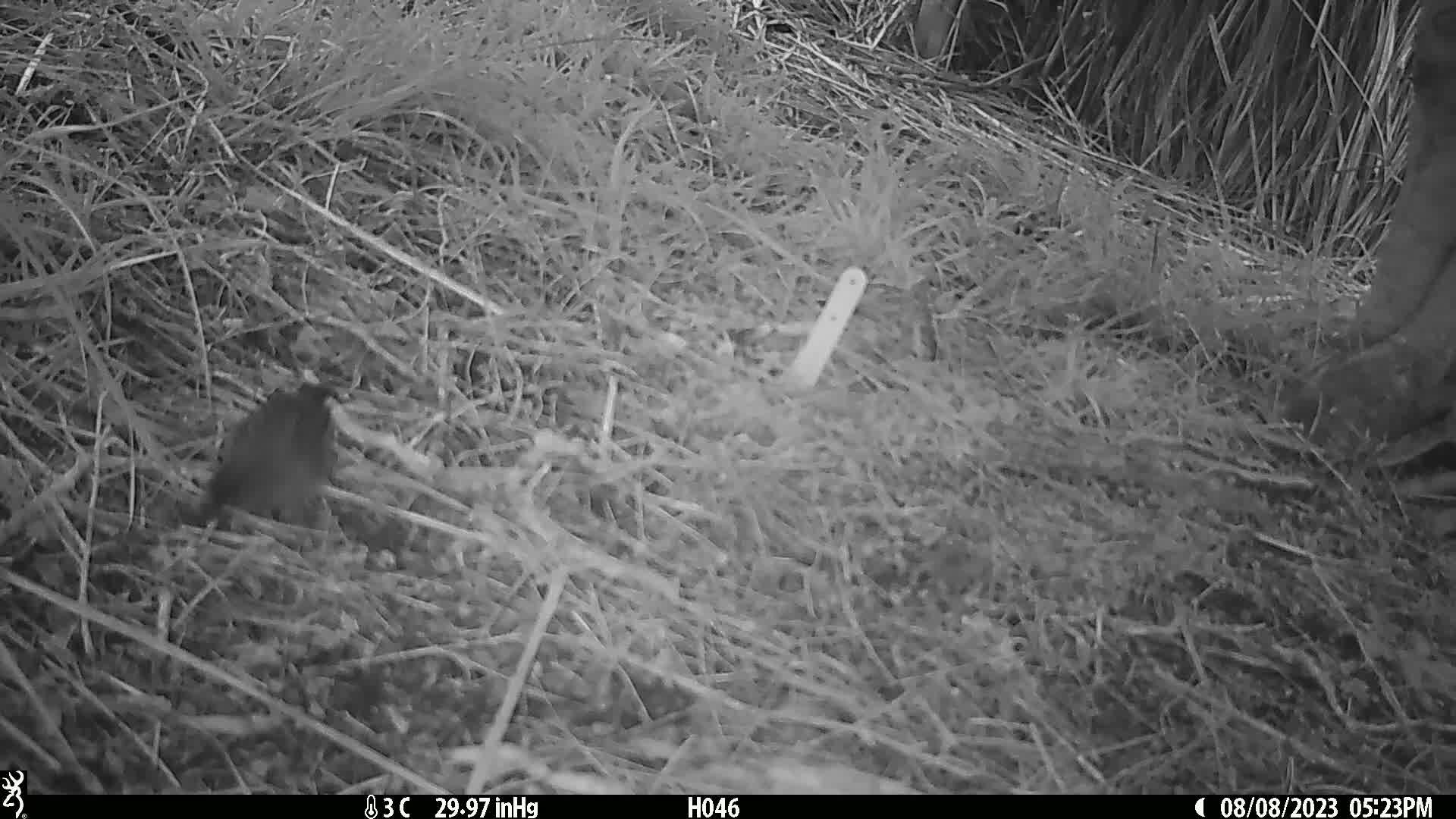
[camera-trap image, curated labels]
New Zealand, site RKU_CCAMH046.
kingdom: Animalia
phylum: Chordata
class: Aves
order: Passeriformes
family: Prunellidae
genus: Prunella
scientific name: Prunella modularis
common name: dunnock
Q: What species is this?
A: Dunnock (Prunella modularis).